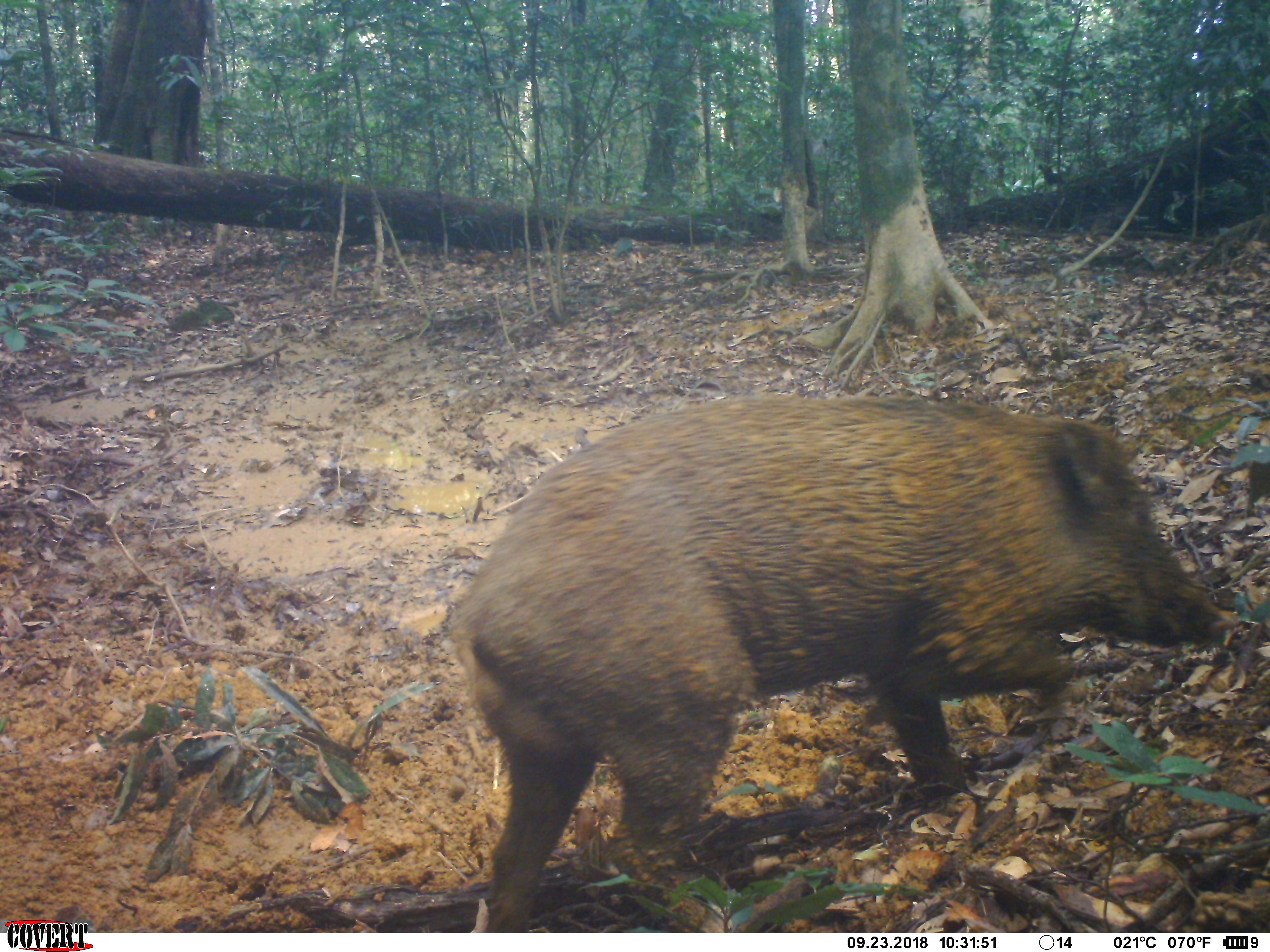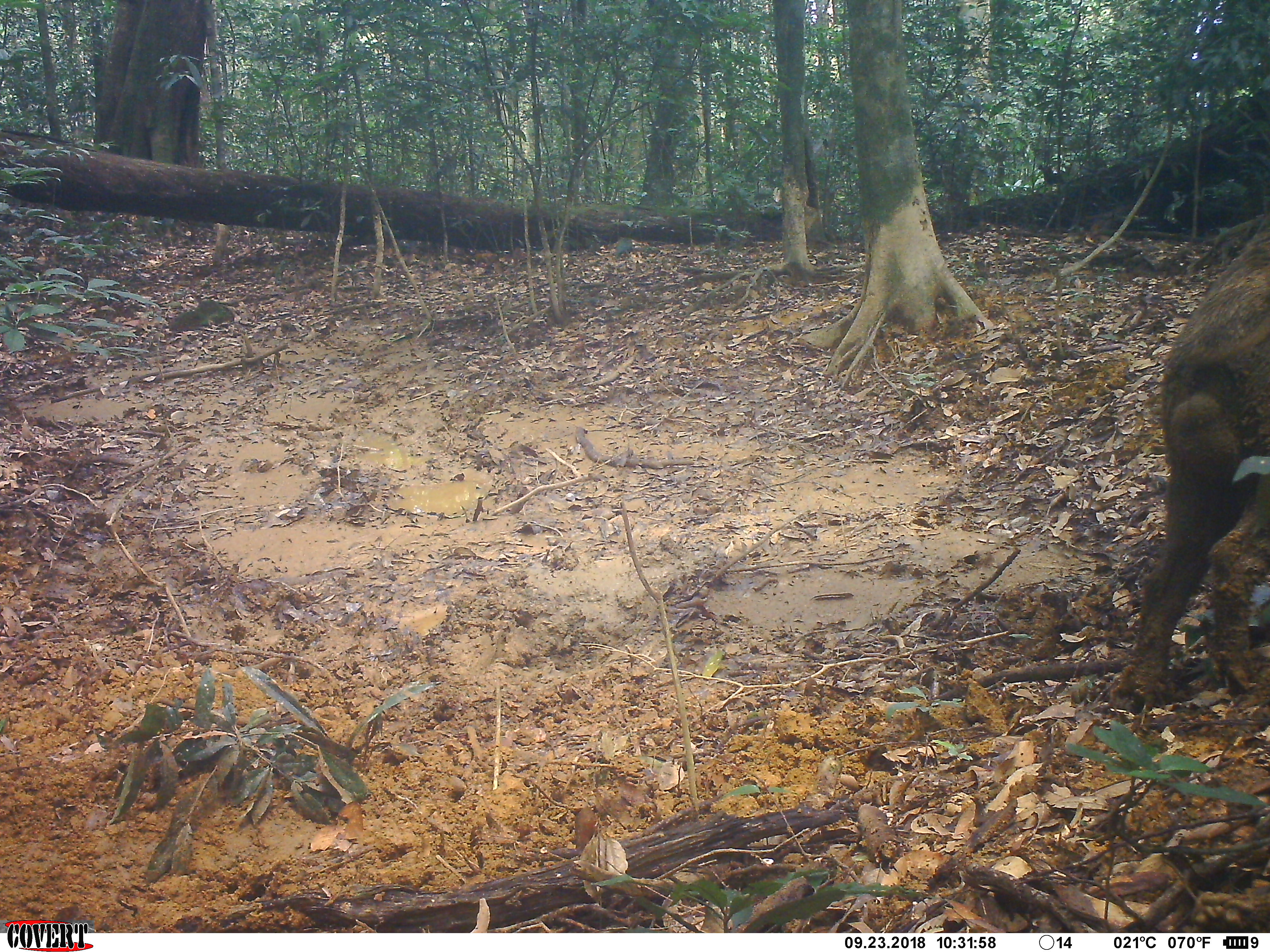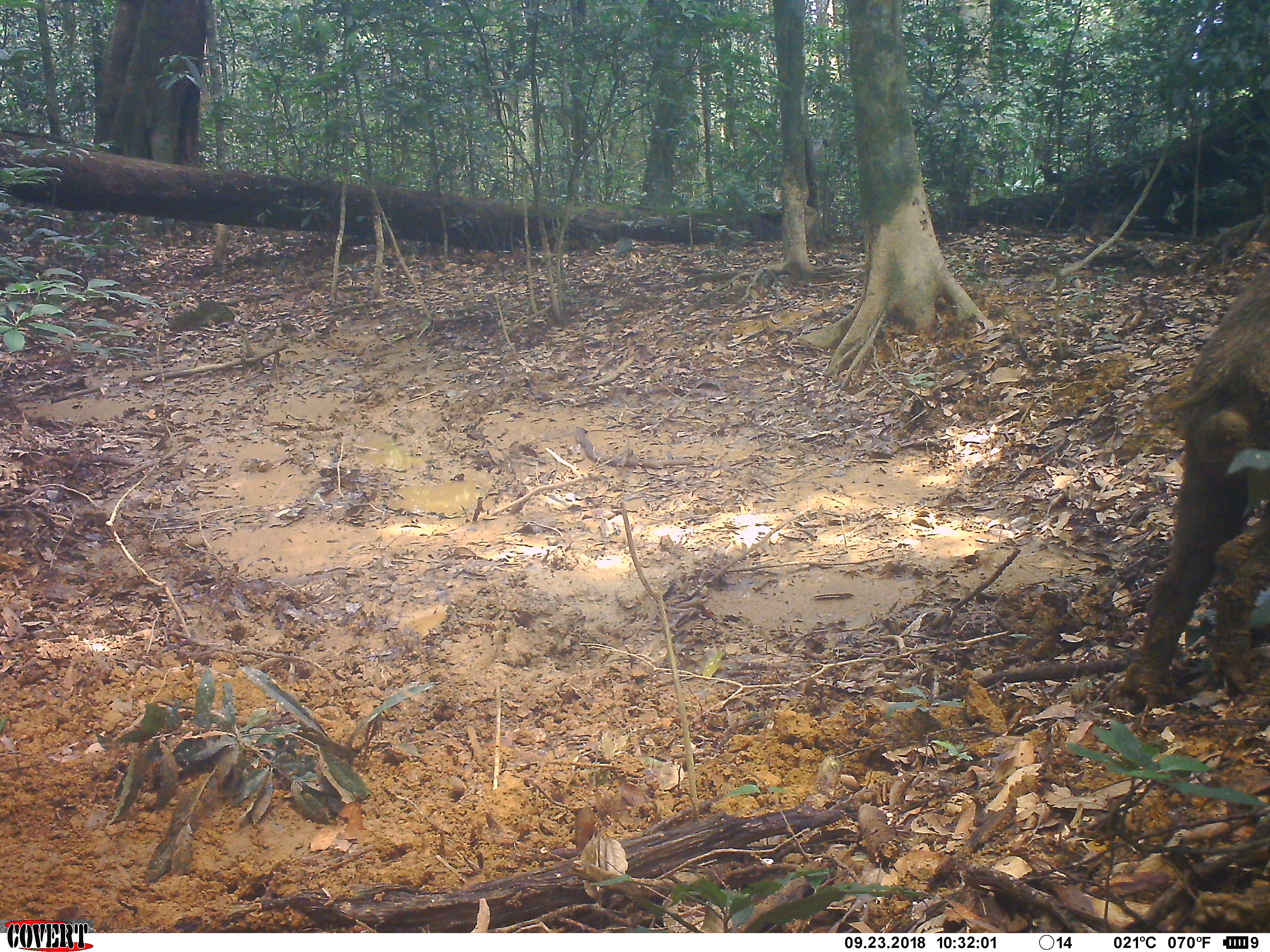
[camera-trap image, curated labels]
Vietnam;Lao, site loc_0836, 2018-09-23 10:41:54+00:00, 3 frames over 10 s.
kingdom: Animalia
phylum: Chordata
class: Mammalia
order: Artiodactyla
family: Suidae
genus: Sus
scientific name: Sus scrofa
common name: eurasian wild pig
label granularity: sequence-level